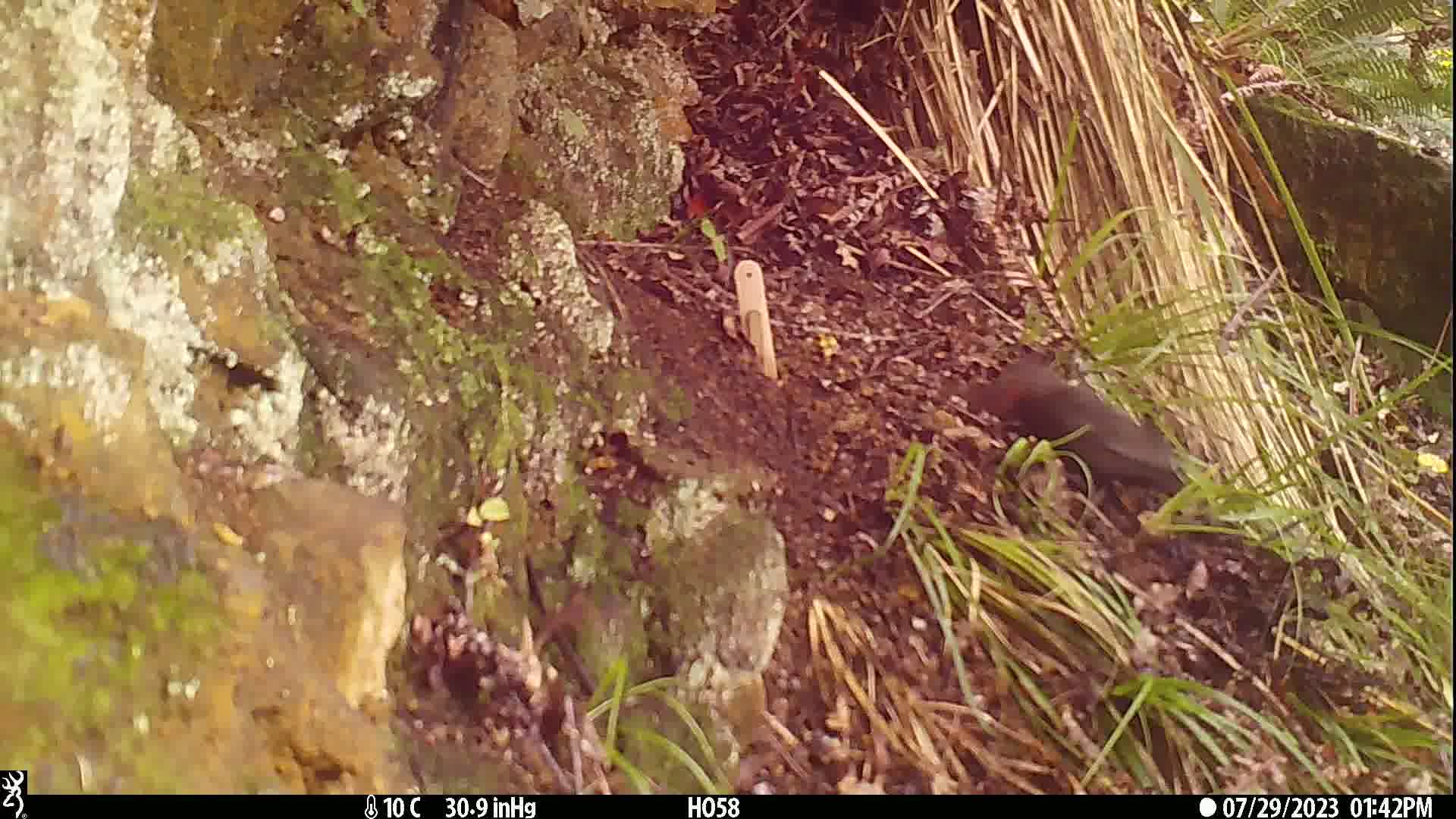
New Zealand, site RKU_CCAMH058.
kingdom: Animalia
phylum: Chordata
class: Aves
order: Passeriformes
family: Turdidae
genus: Turdus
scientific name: Turdus merula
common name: eurasian blackbird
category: blackbird